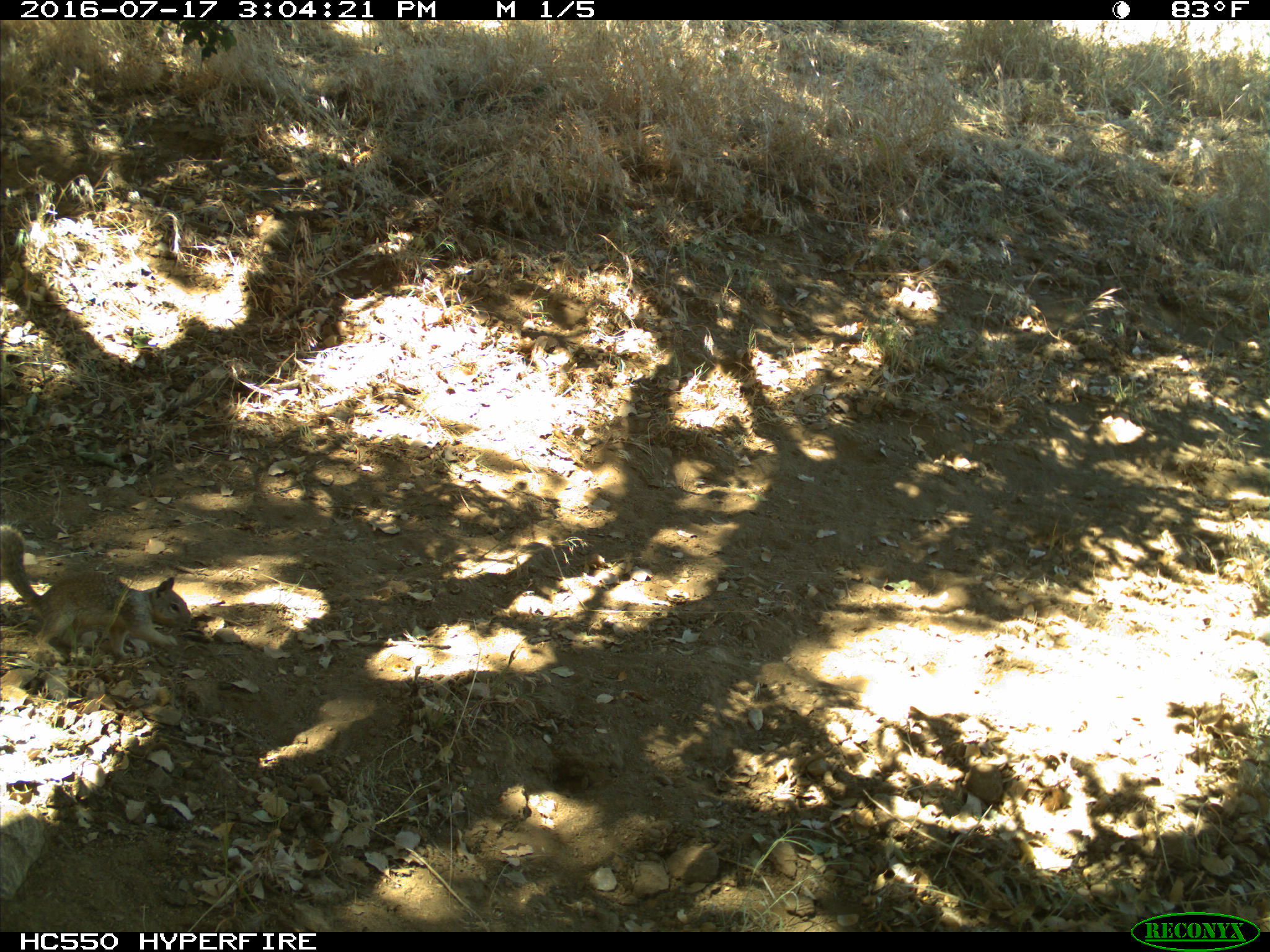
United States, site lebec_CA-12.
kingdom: Animalia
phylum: Chordata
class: Mammalia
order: Rodentia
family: Sciuridae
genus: Otospermophilus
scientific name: Otospermophilus beecheyi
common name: california ground squirrel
Otospermophilus beecheyi (california ground squirrel).